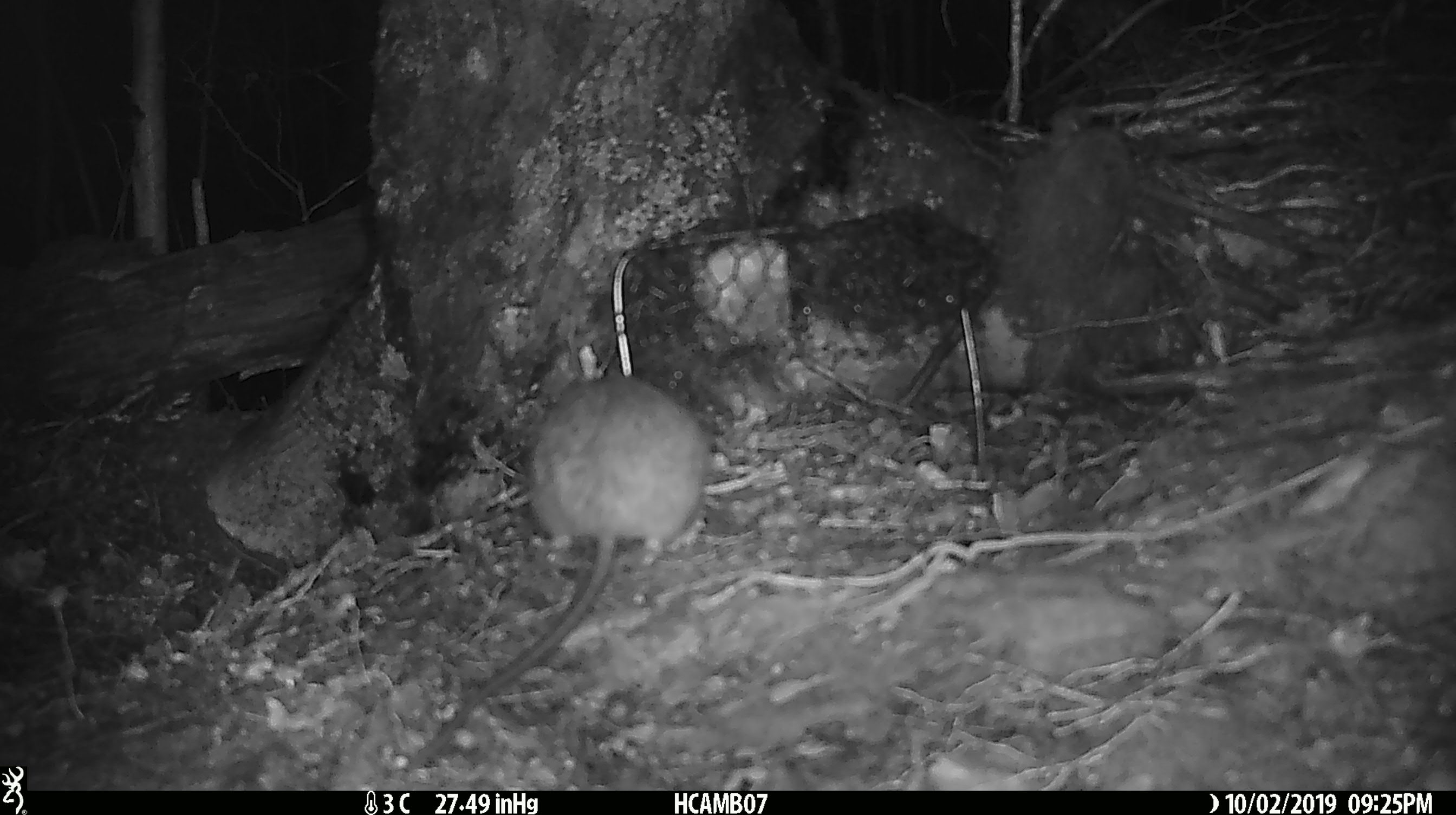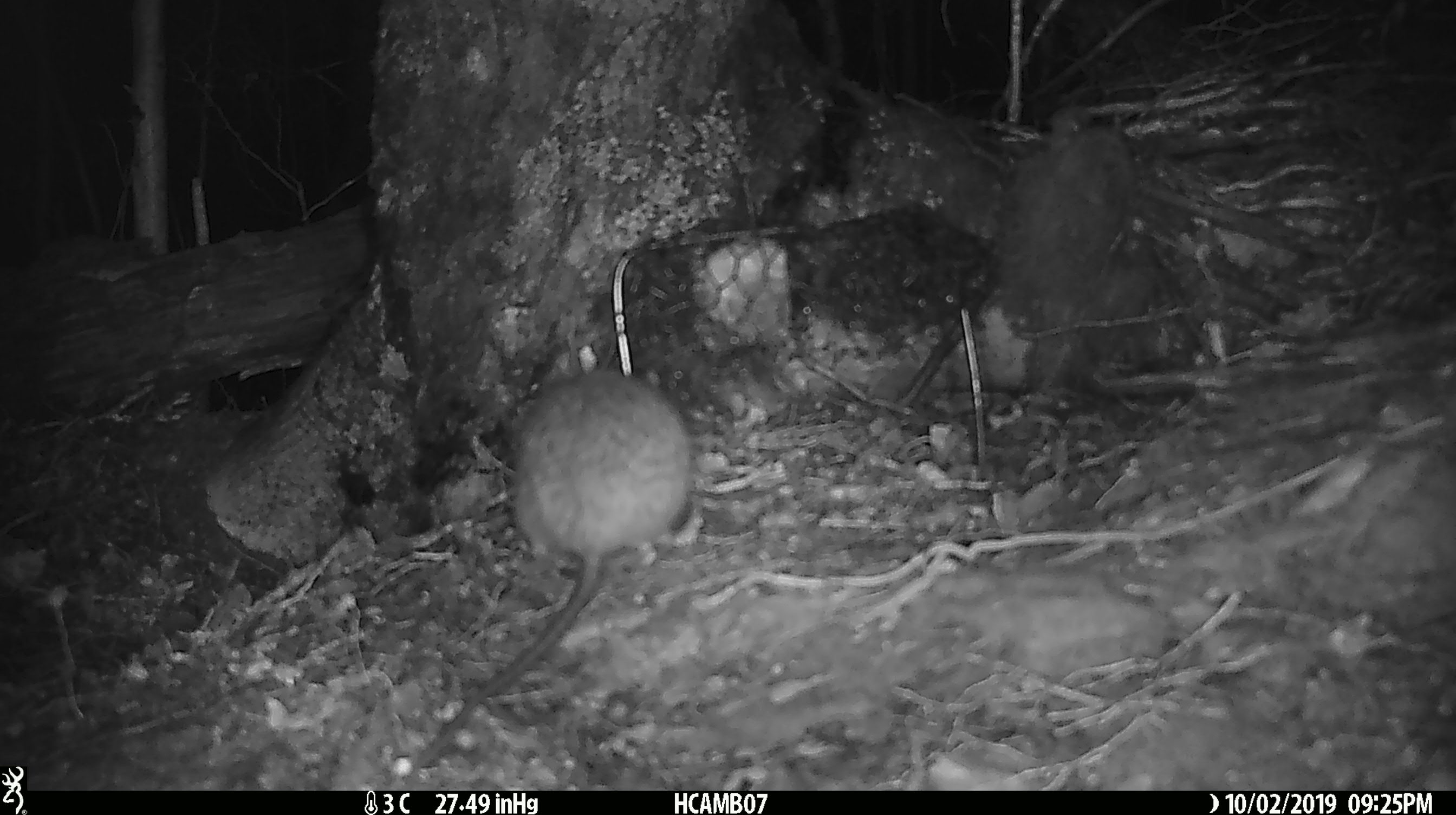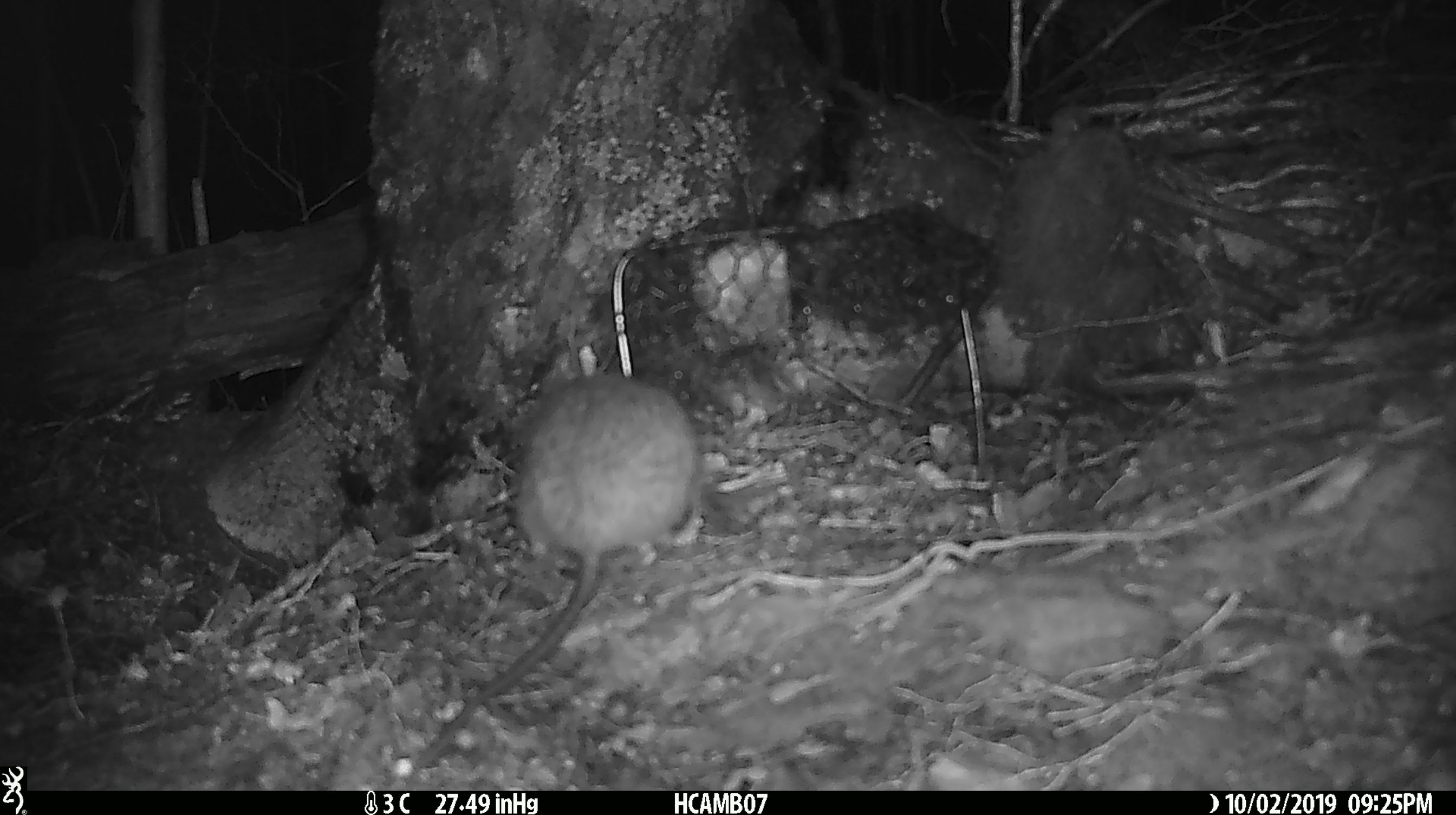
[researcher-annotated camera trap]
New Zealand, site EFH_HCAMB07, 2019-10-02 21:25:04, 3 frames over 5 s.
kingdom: Animalia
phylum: Chordata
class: Mammalia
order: Rodentia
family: Muridae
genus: Rattus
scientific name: Rattus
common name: rat